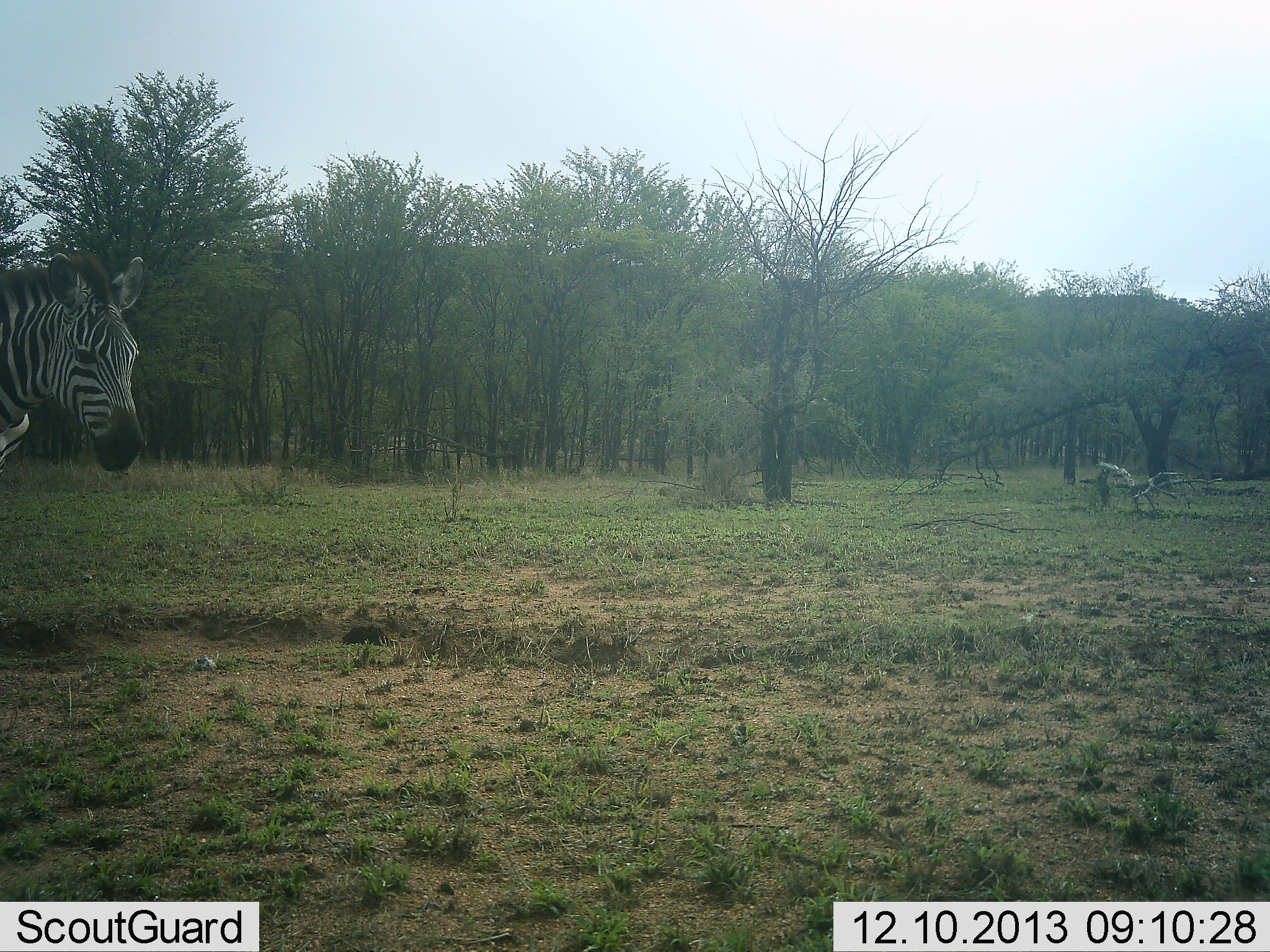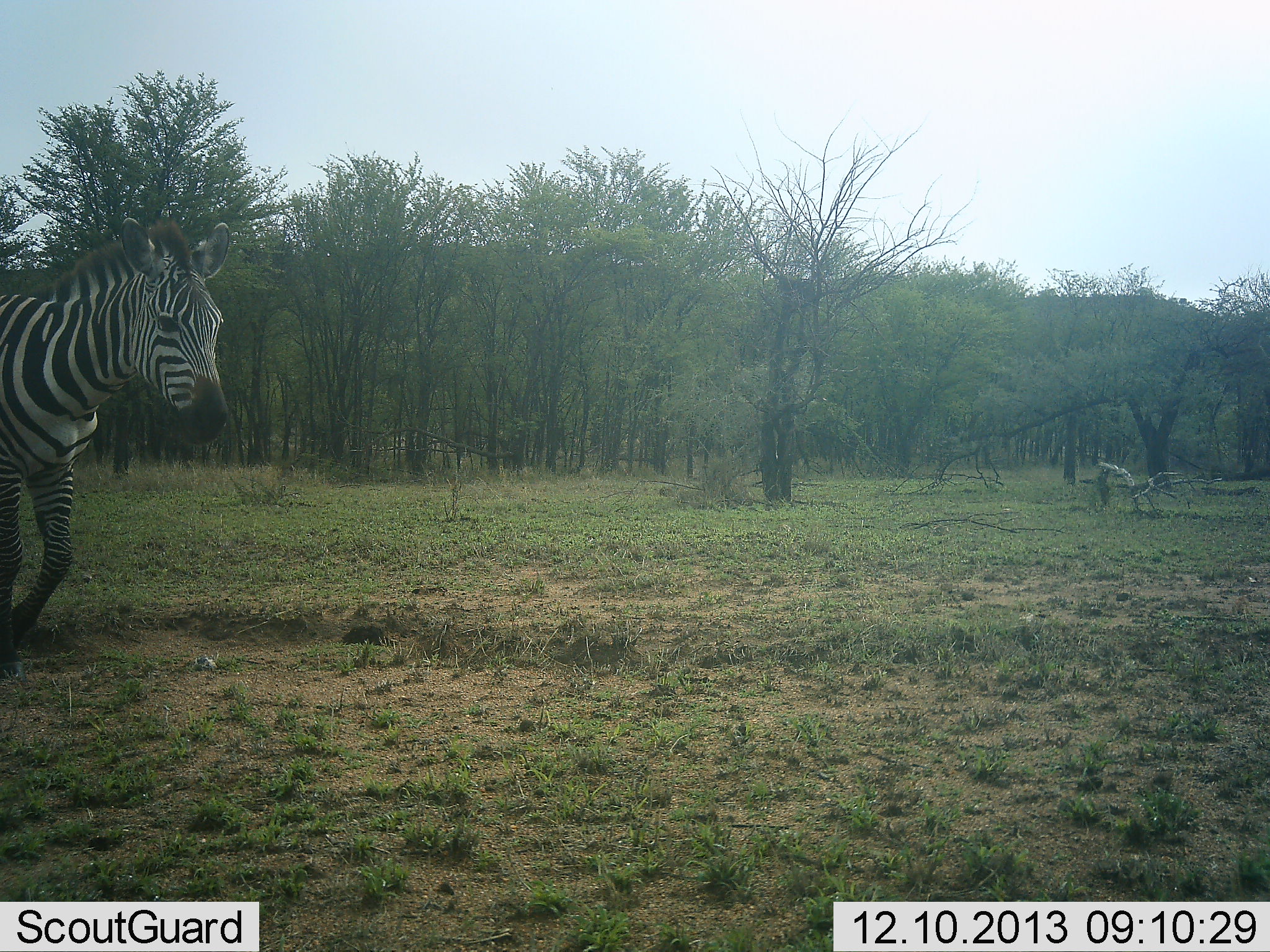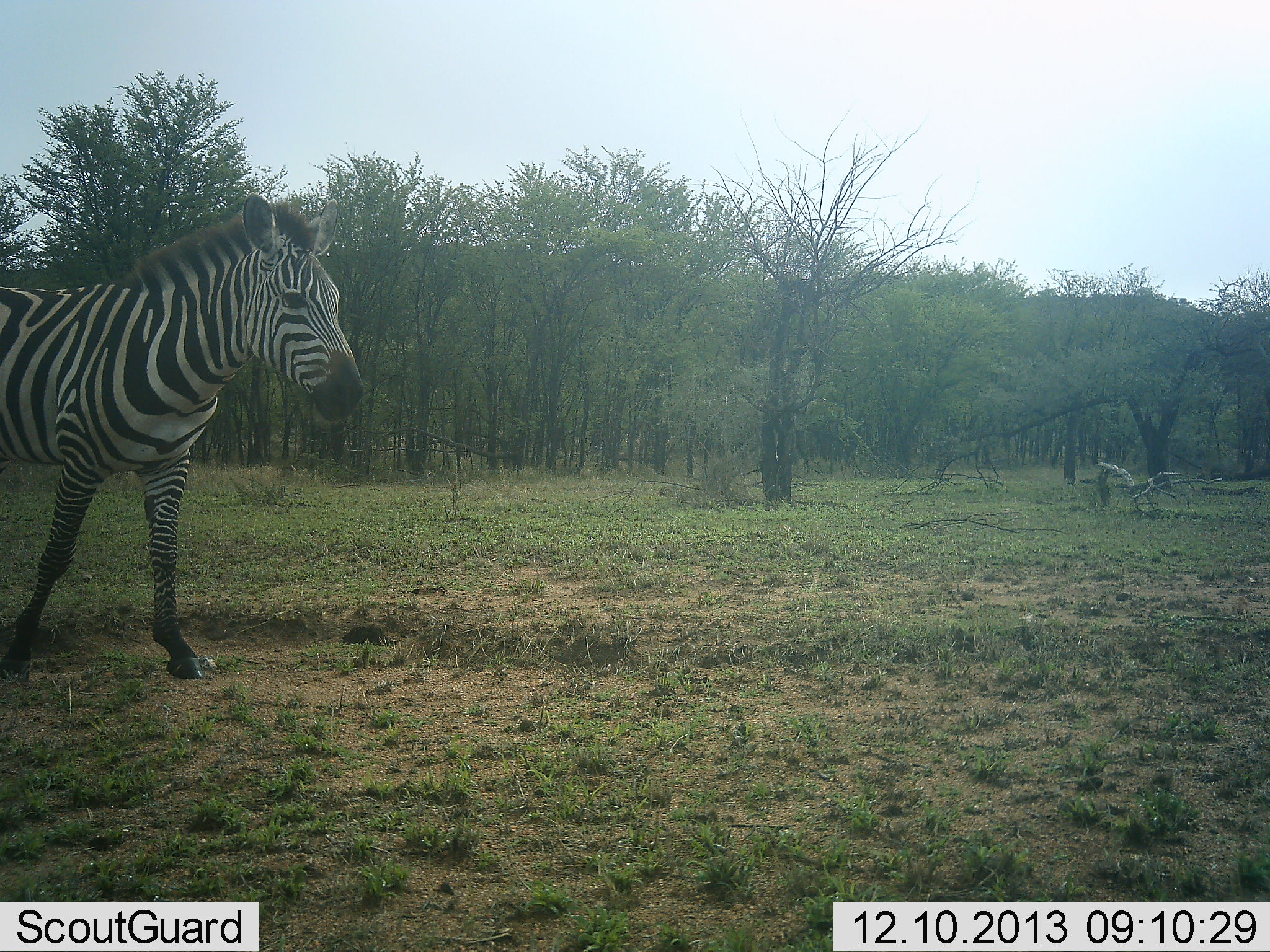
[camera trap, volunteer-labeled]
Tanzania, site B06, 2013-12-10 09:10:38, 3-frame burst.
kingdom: Animalia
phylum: Chordata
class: Mammalia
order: Perissodactyla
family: Equidae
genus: Equus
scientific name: Equus quagga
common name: plains zebra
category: zebra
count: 1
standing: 0%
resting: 0%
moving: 100%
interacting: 0%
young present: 0%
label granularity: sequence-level